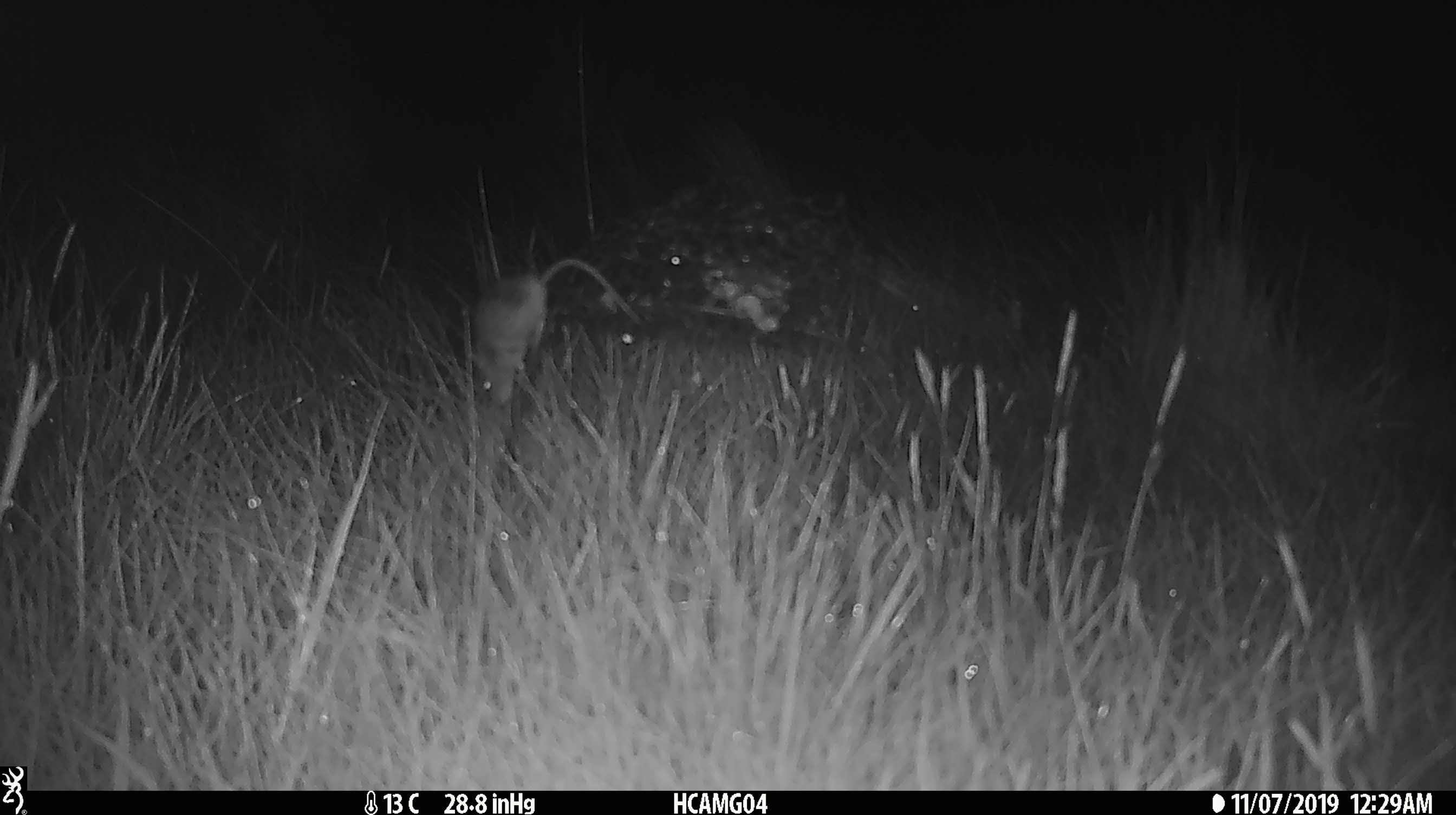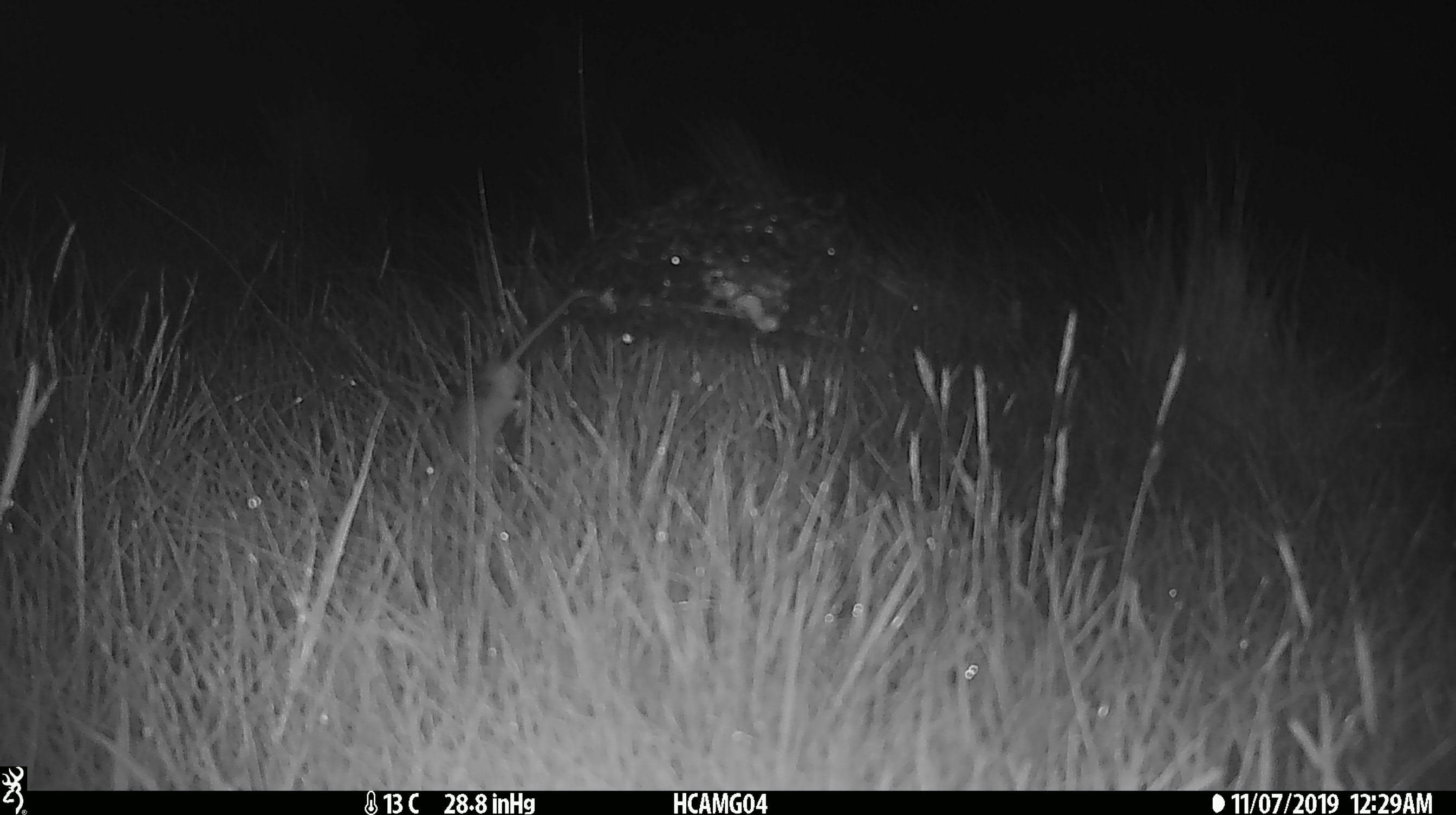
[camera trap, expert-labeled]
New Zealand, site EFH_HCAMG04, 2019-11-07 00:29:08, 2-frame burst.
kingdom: Animalia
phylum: Chordata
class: Mammalia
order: Rodentia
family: Muridae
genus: Mus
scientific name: Mus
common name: mouse